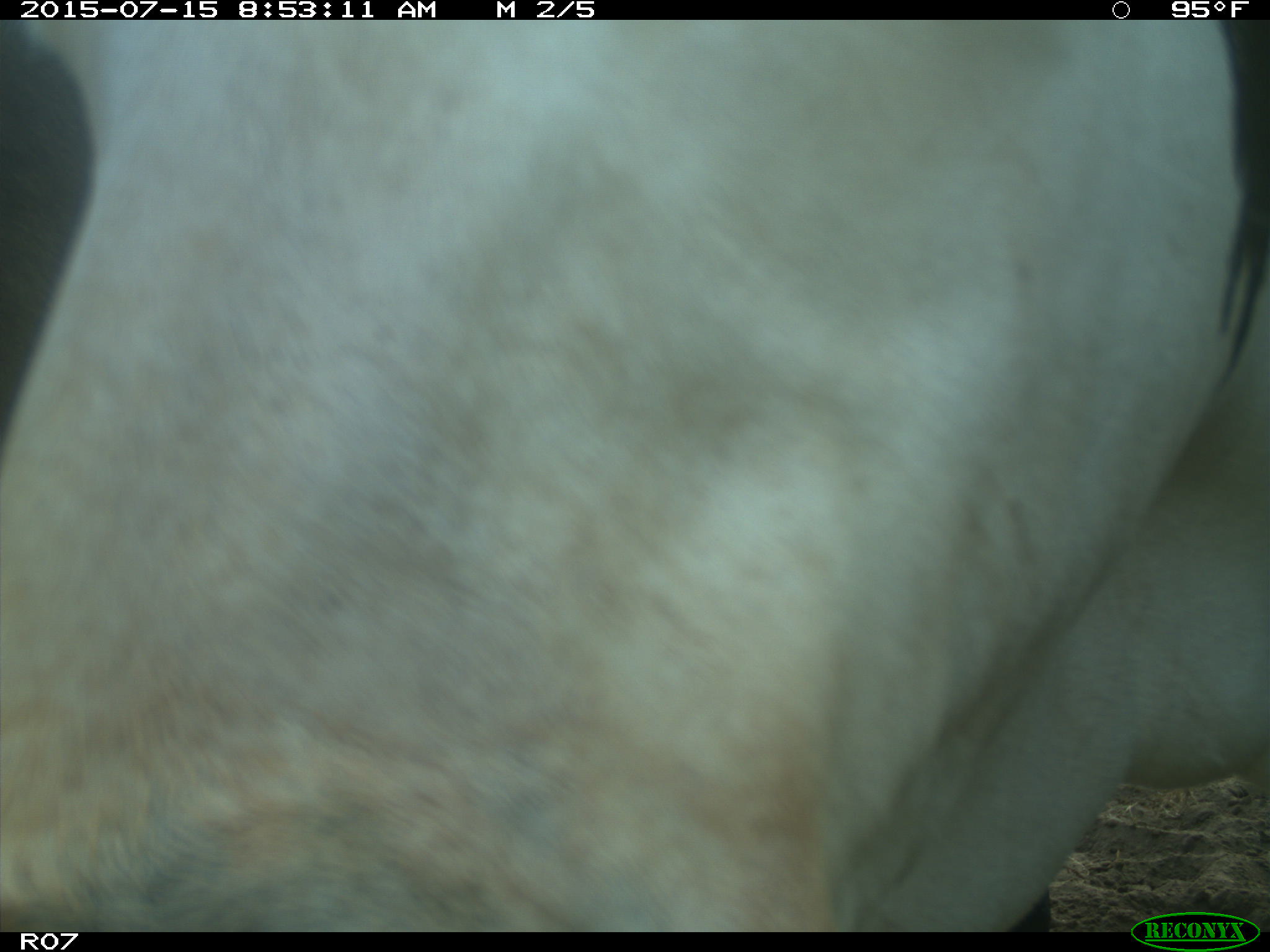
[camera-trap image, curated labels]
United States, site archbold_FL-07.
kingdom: Animalia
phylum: Chordata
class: Mammalia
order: Artiodactyla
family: Bovidae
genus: Bos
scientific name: Bos taurus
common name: domestic cow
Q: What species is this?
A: Bos taurus (domestic cow).